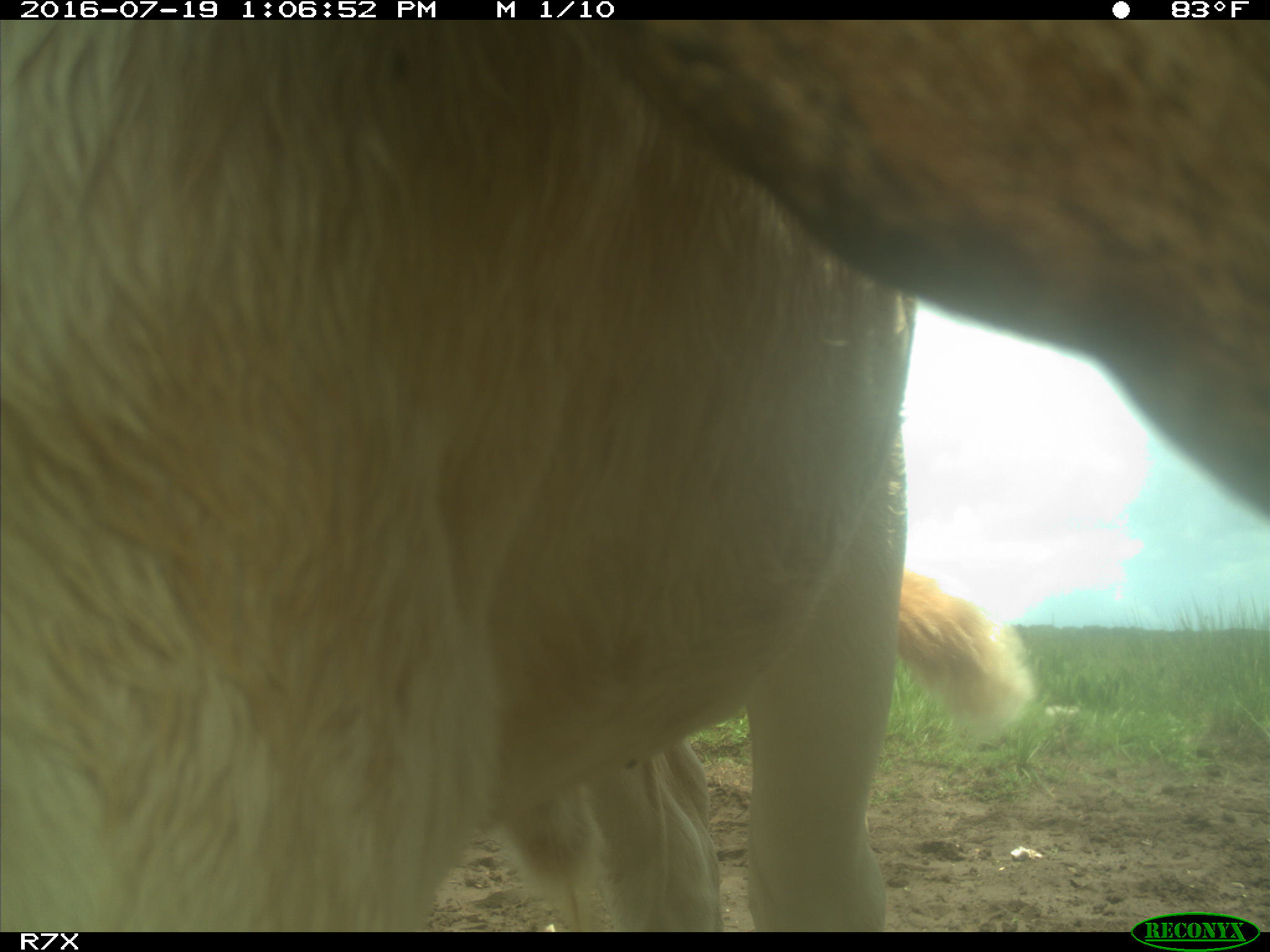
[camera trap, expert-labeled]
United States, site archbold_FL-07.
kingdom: Animalia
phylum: Chordata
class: Mammalia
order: Artiodactyla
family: Bovidae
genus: Bos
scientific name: Bos taurus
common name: domestic cow